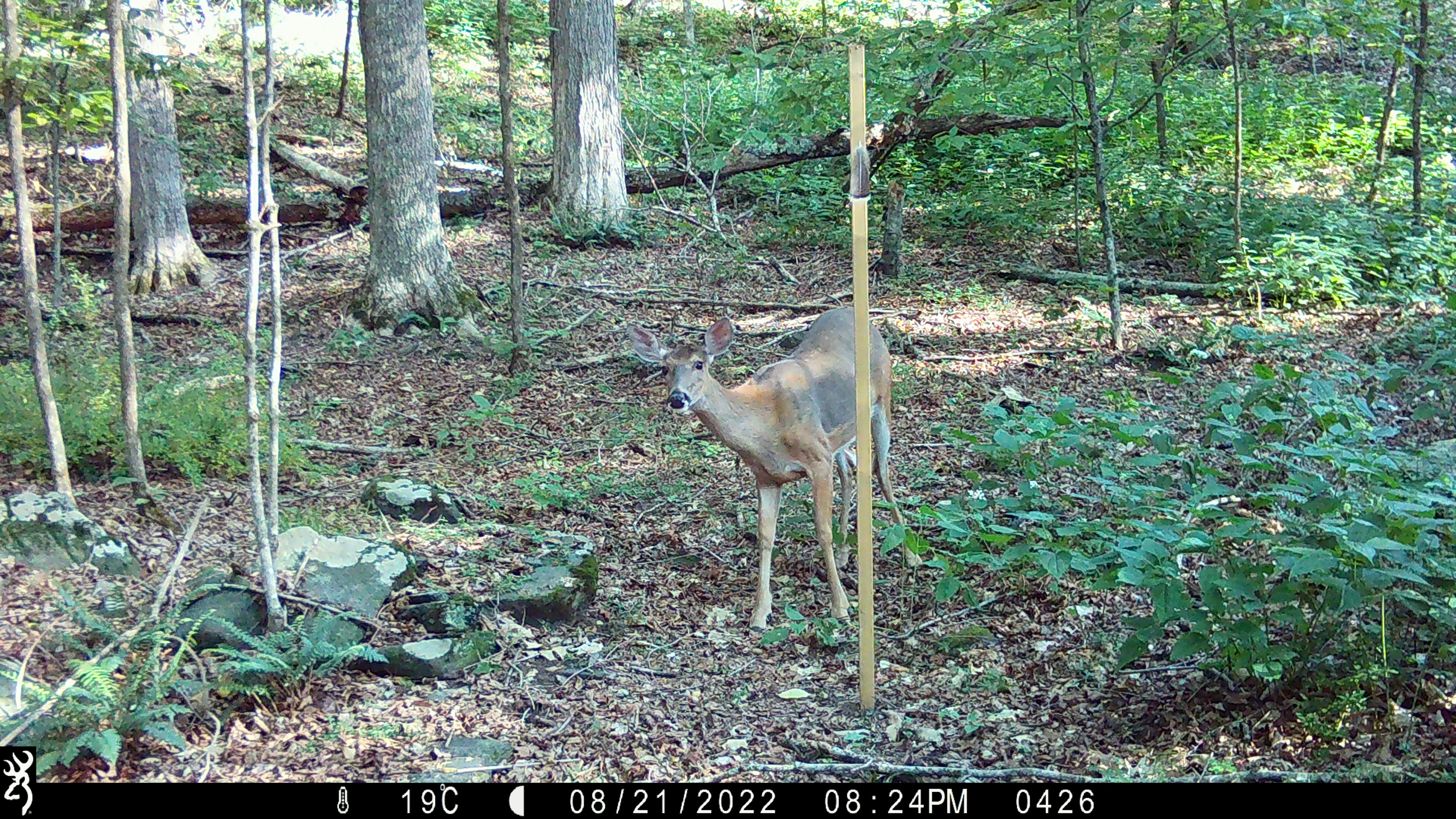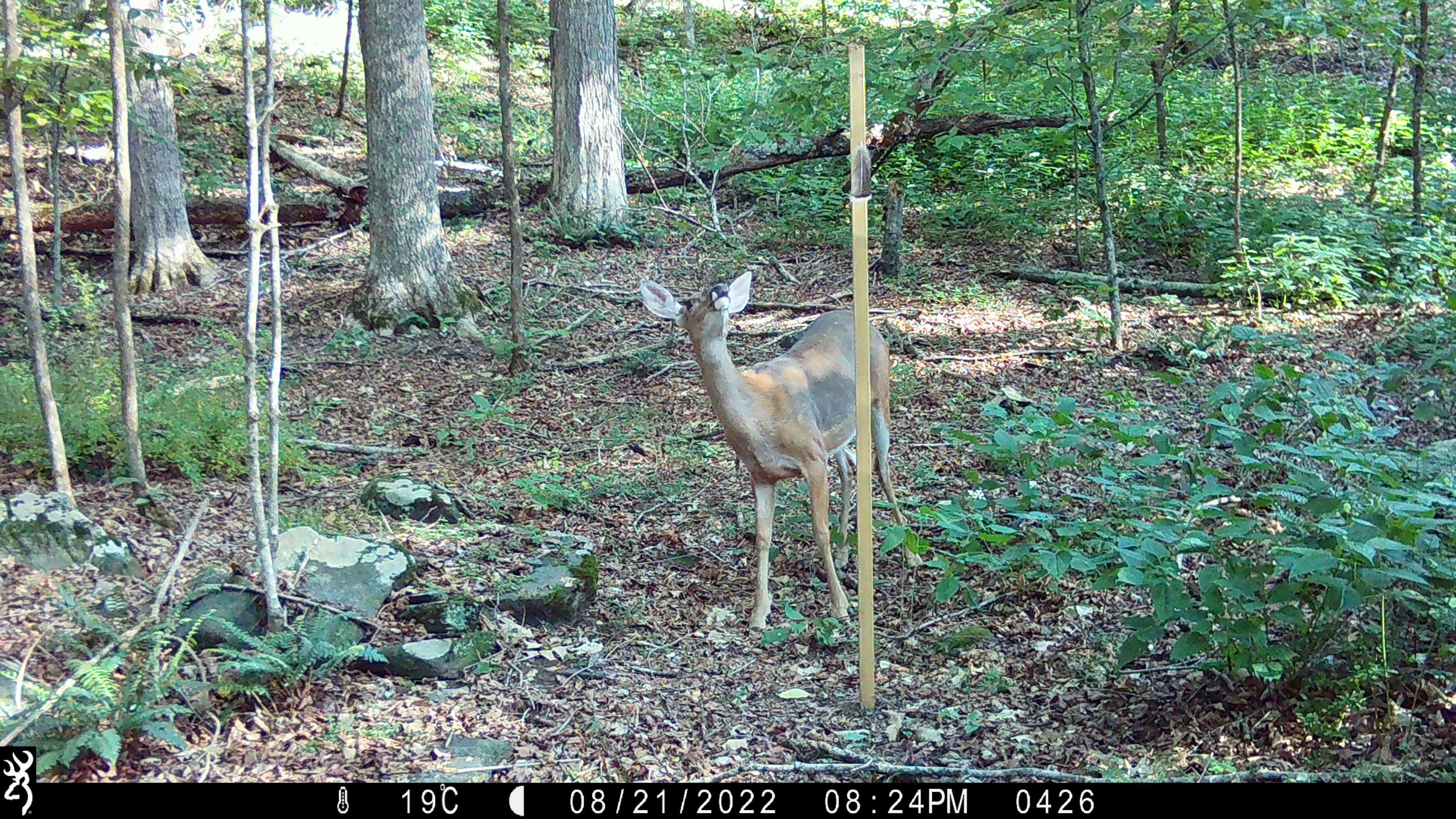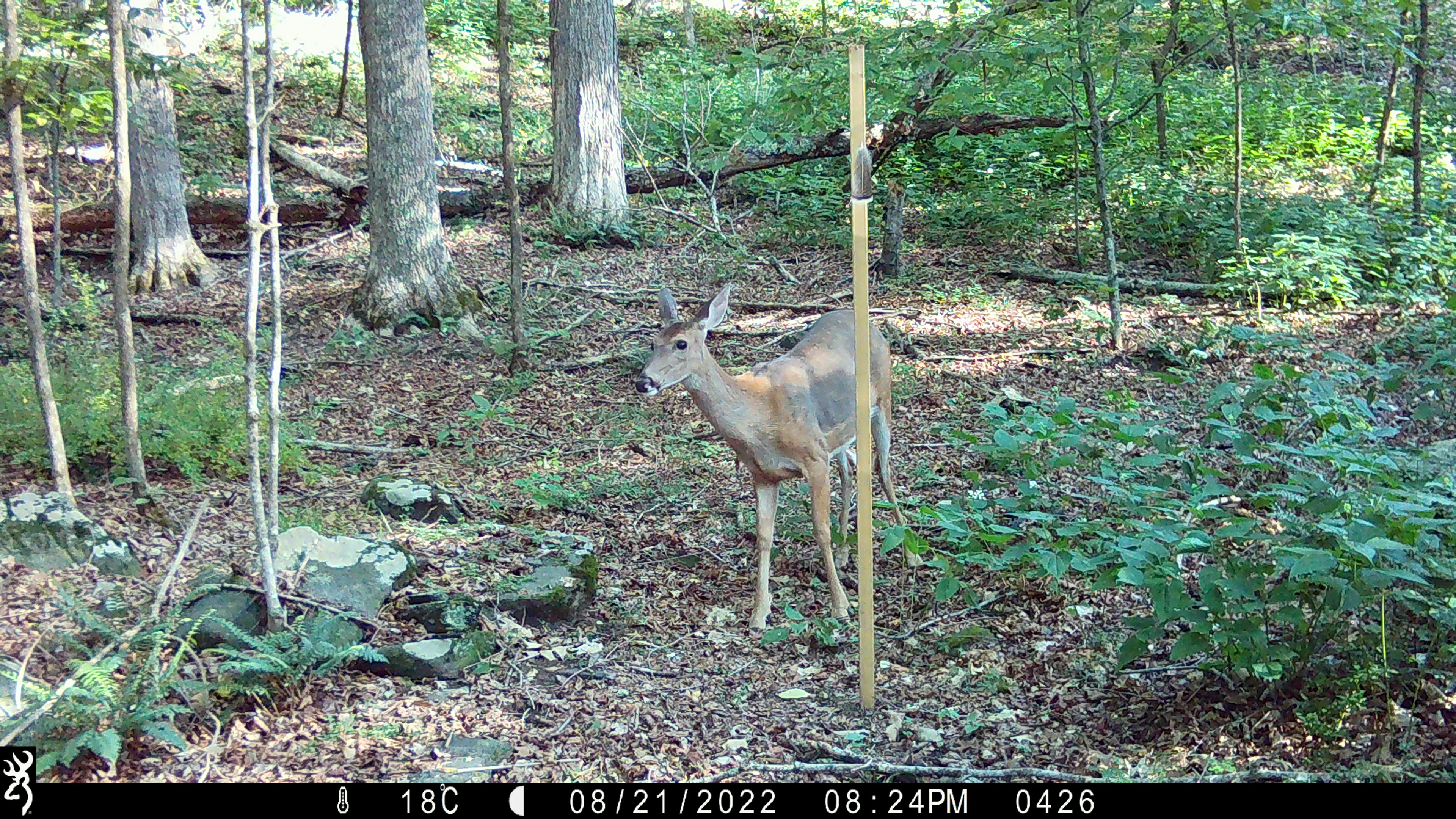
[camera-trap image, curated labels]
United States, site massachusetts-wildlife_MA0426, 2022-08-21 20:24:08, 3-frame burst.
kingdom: Animalia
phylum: Chordata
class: Mammalia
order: Artiodactyla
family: Cervidae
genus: Odocoileus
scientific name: Odocoileus virginianus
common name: white-tailed deer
White-tailed deer (Odocoileus virginianus).